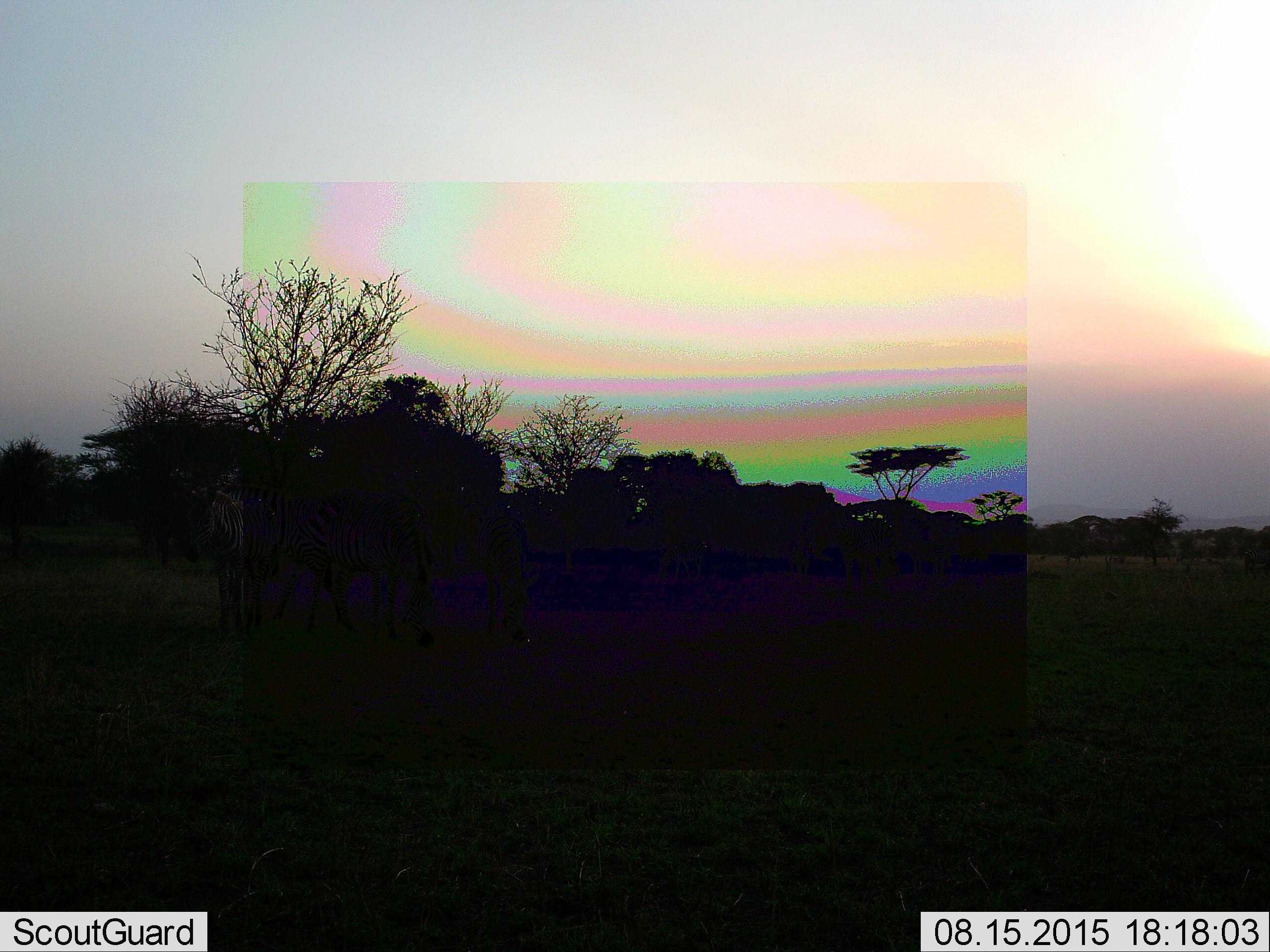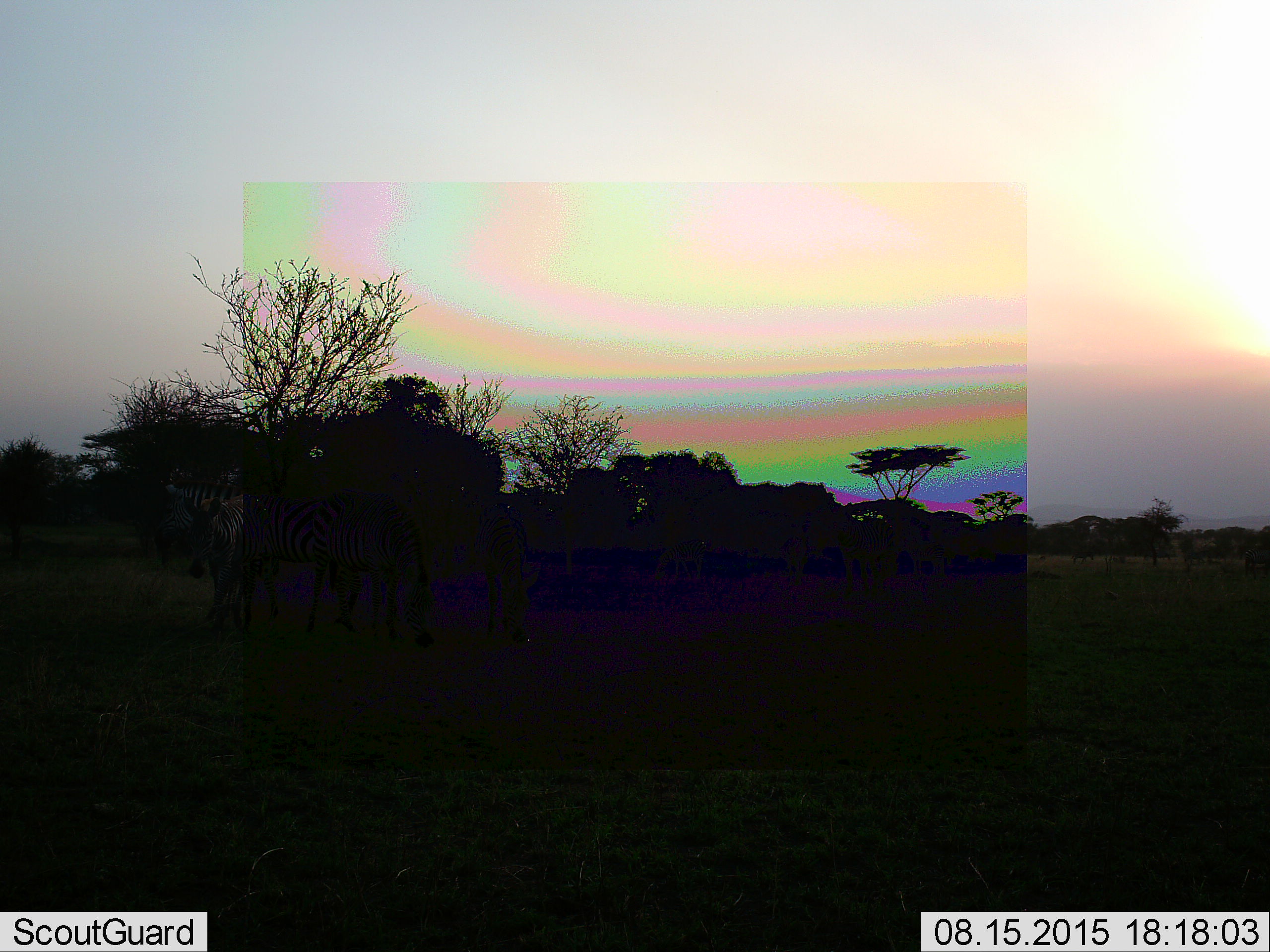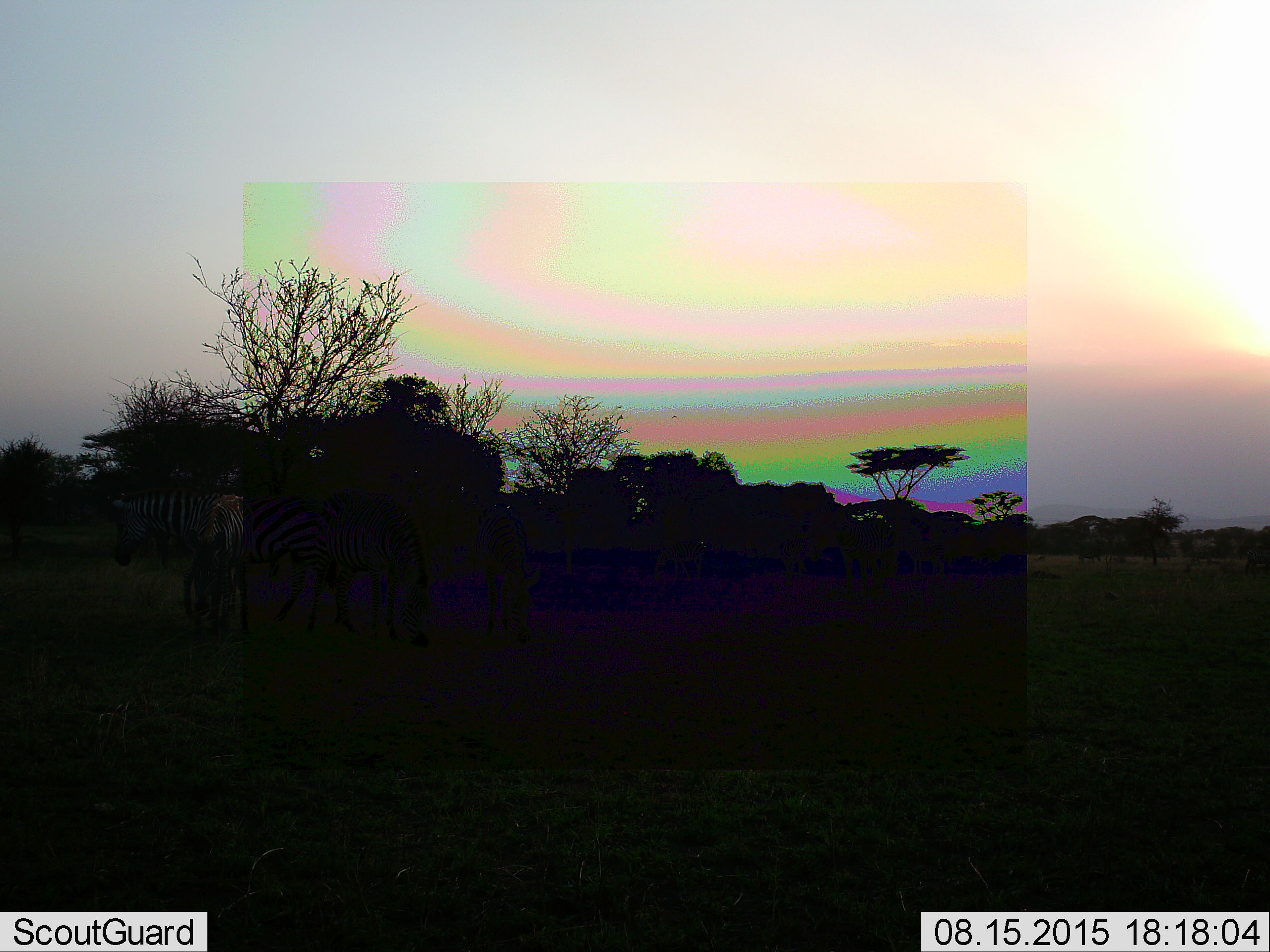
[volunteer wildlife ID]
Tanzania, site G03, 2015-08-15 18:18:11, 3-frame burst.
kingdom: Animalia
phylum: Chordata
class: Mammalia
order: Perissodactyla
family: Equidae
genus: Equus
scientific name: Equus quagga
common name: plains zebra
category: zebra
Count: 5.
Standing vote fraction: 62%.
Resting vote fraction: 6%.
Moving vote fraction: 38%.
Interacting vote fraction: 19%.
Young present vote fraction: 0%.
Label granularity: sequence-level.